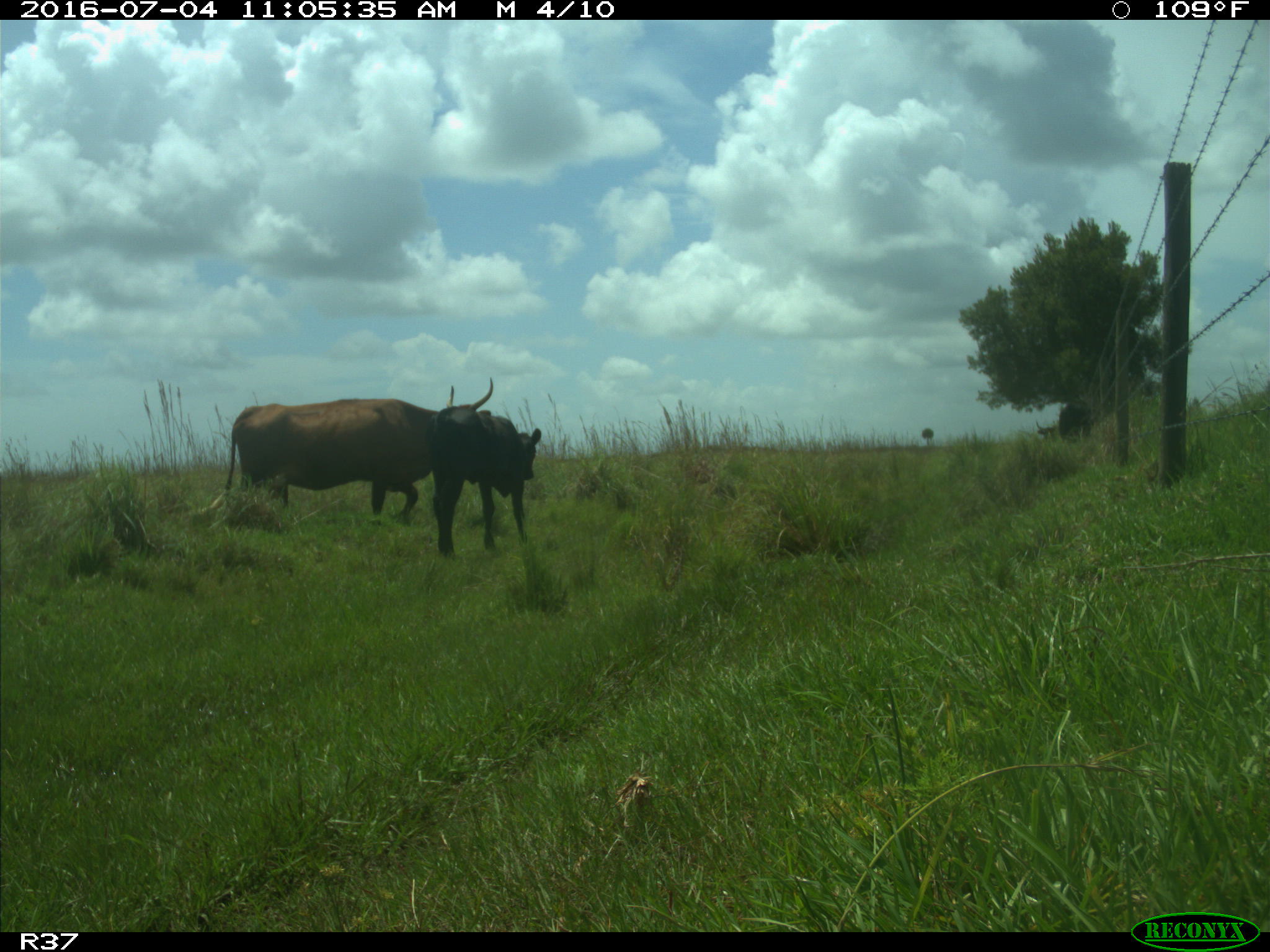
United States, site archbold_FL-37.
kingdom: Animalia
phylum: Chordata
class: Mammalia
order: Artiodactyla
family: Bovidae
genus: Bos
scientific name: Bos taurus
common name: domestic cow